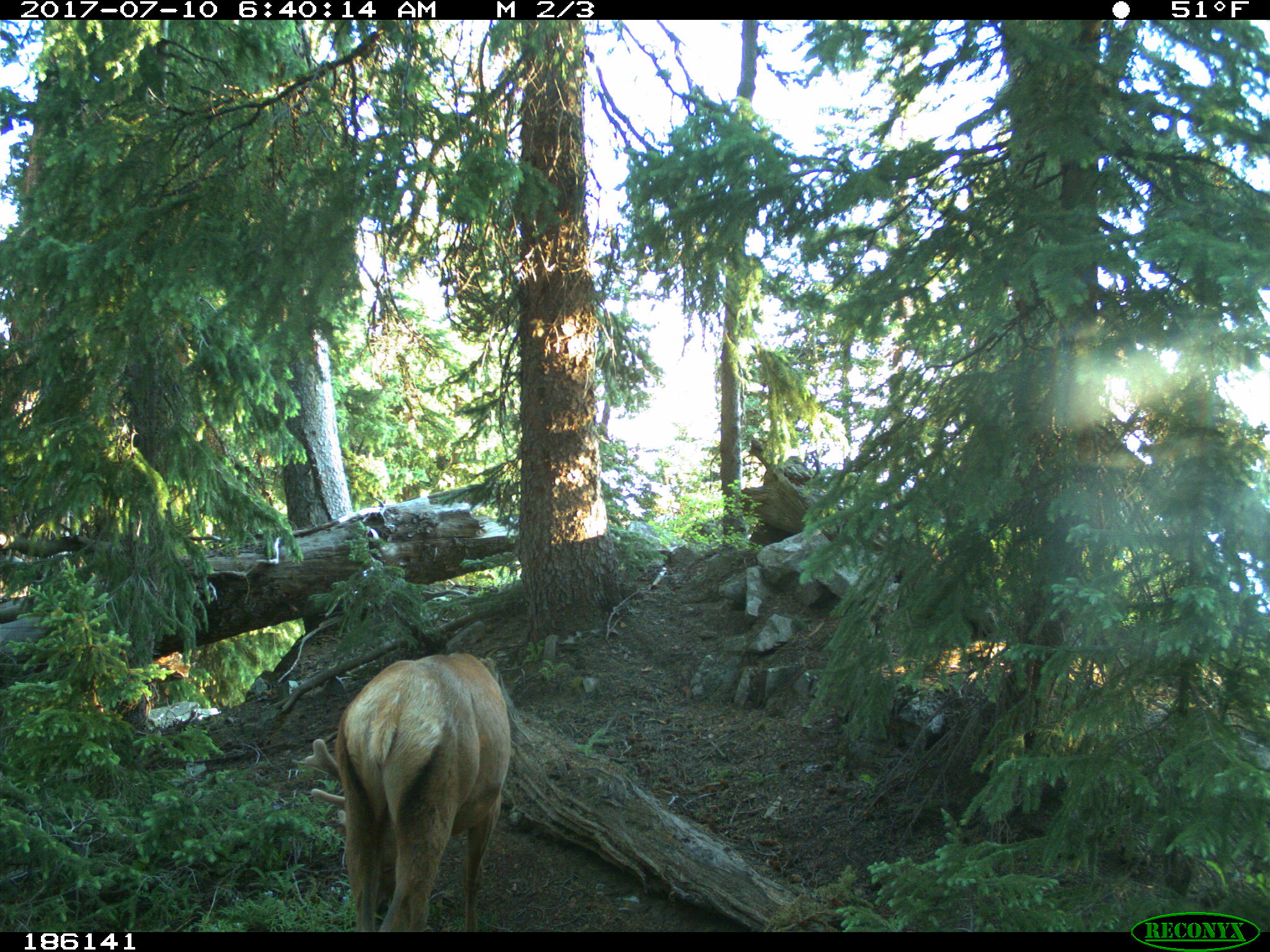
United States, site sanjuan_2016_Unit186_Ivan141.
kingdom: Animalia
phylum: Chordata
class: Mammalia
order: Artiodactyla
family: Cervidae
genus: Cervus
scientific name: Cervus elaphus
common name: red deer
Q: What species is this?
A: Cervus elaphus (red deer).